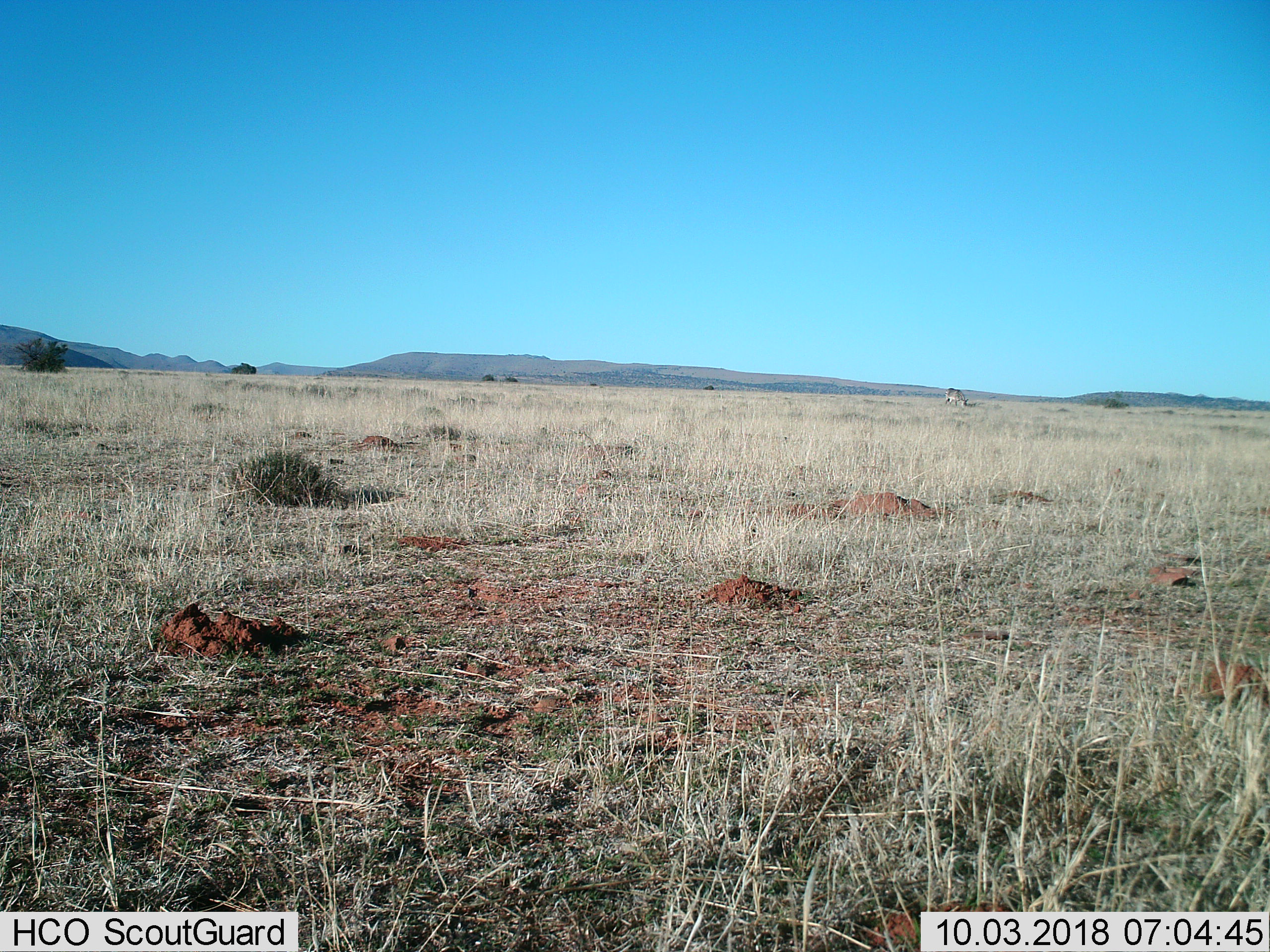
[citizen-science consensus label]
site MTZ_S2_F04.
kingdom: Animalia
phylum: Chordata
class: Mammalia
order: Perissodactyla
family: Equidae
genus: Equus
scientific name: Equus zebra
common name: mountain zebra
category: zebramountain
Zebramountain (mountain zebra) (Equus zebra), count 1. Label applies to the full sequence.